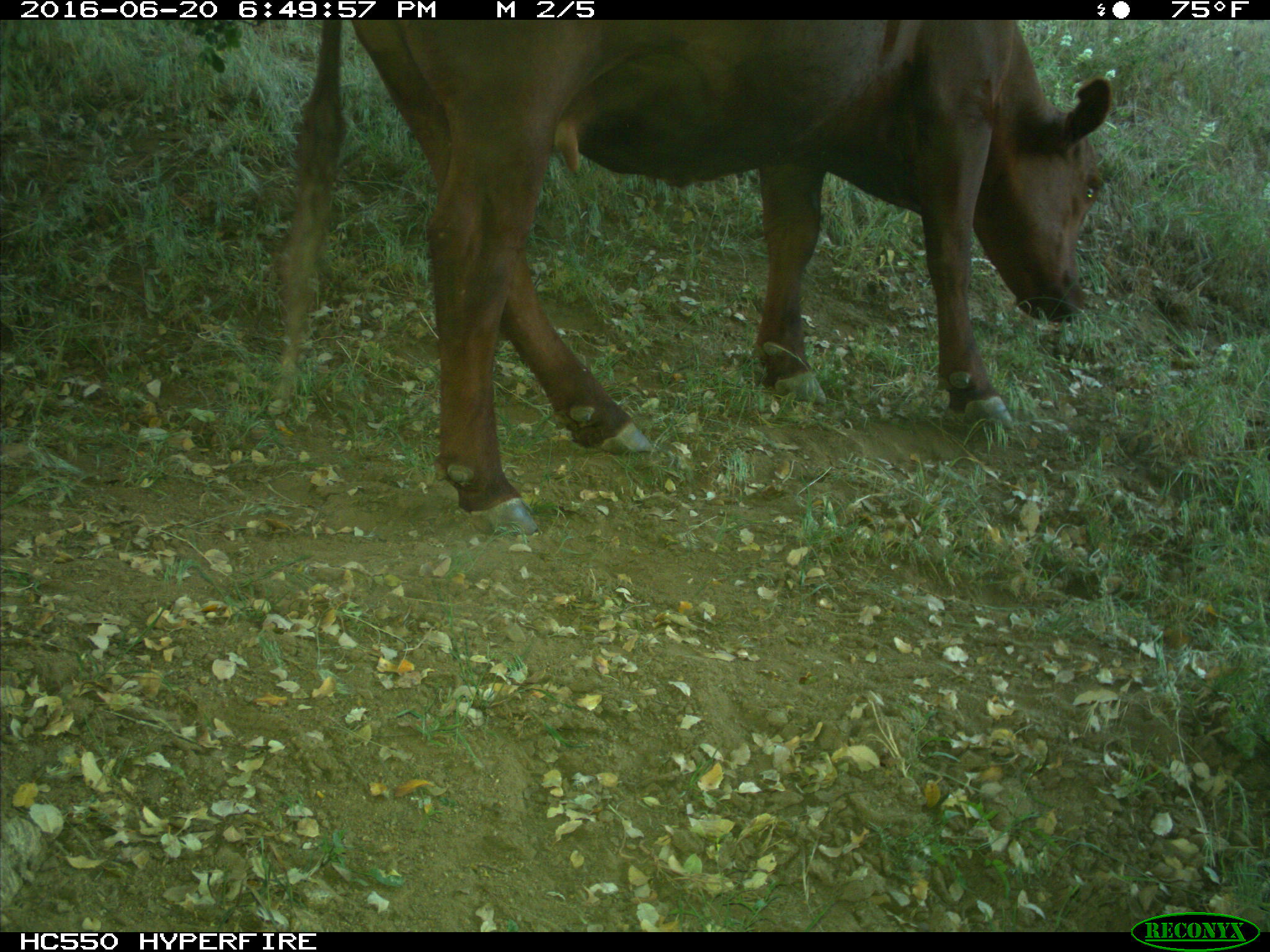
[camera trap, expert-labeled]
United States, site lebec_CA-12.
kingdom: Animalia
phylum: Chordata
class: Mammalia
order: Artiodactyla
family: Bovidae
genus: Bos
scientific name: Bos taurus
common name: domestic cow